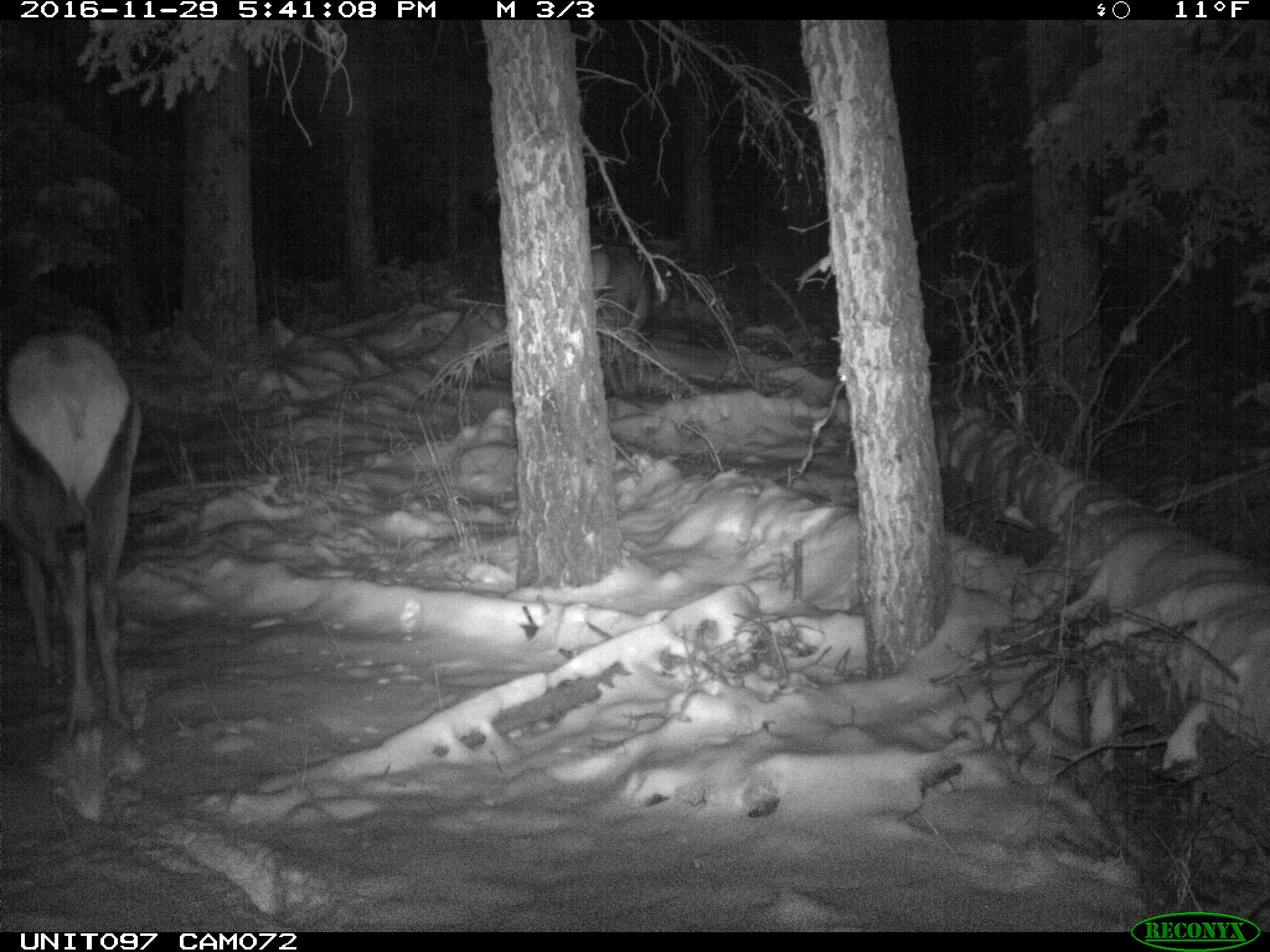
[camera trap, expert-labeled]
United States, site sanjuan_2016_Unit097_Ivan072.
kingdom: Animalia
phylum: Chordata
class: Mammalia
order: Artiodactyla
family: Cervidae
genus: Cervus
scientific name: Cervus elaphus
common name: red deer